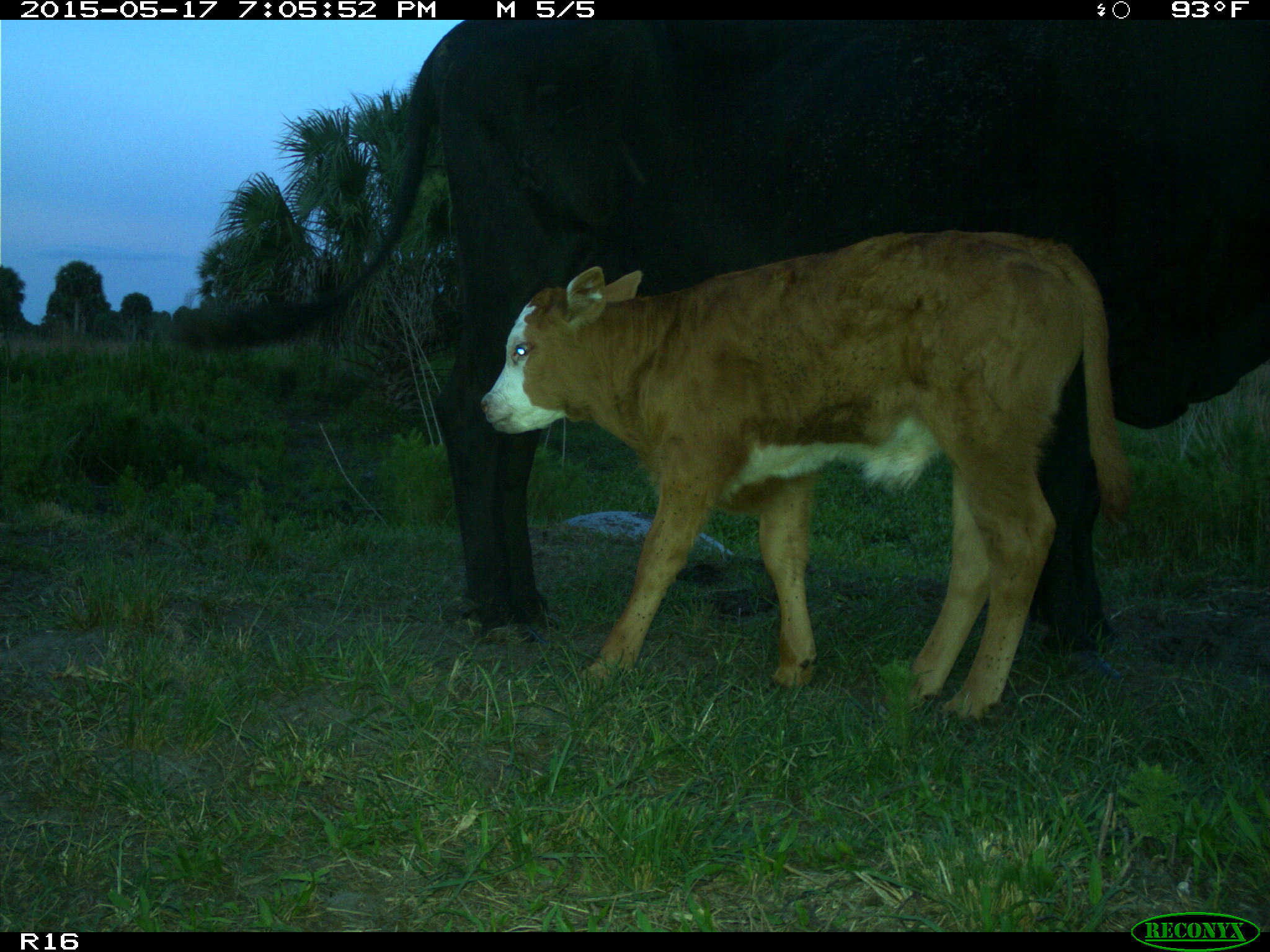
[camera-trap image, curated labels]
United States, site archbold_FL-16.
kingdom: Animalia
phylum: Chordata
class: Mammalia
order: Artiodactyla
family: Bovidae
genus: Bos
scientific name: Bos taurus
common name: domestic cow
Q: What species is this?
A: Bos taurus (domestic cow).